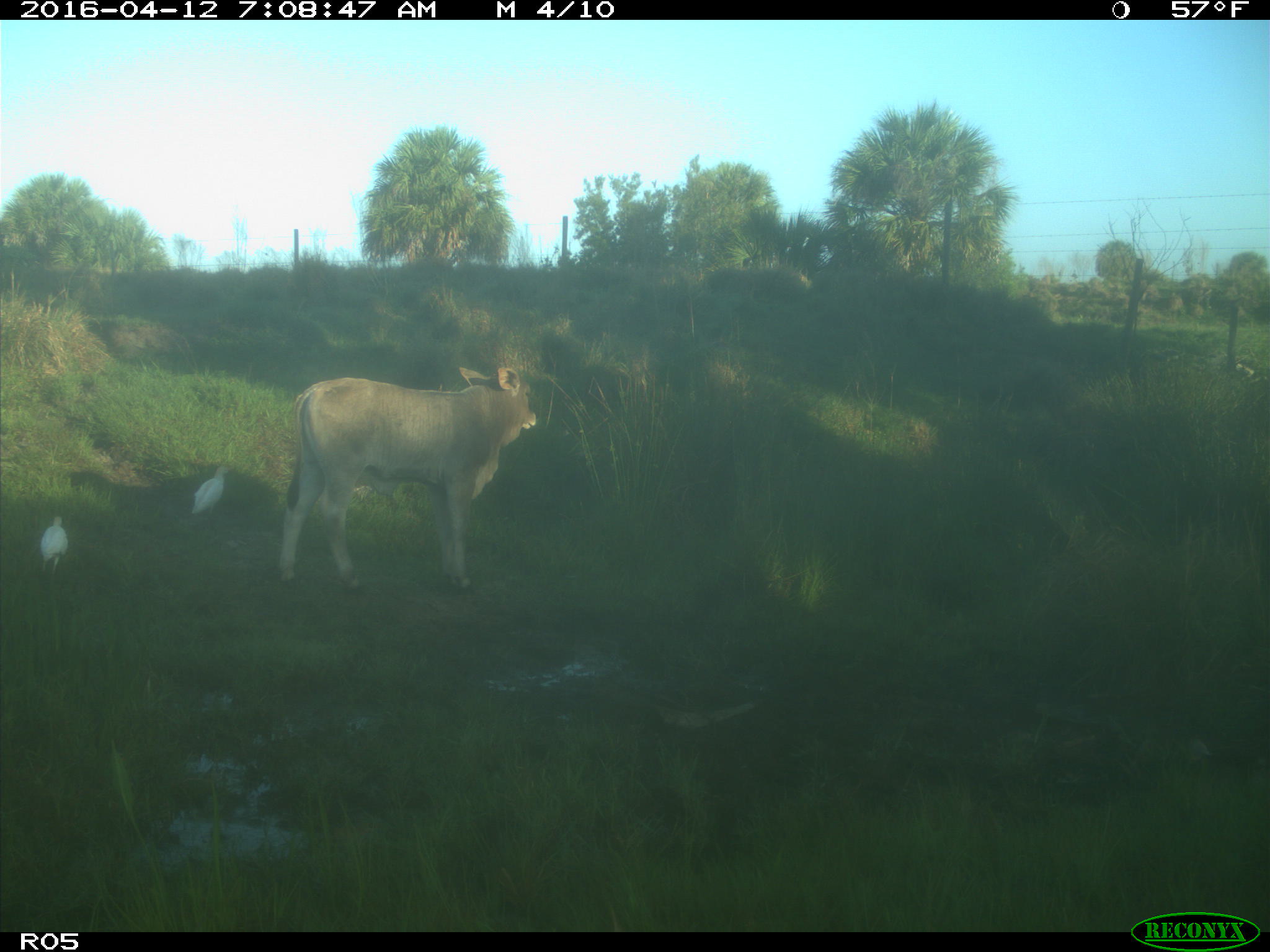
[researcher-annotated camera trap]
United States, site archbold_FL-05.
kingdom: Animalia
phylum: Chordata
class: Mammalia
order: Artiodactyla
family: Bovidae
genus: Bos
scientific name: Bos taurus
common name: domestic cow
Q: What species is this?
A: Bos taurus (domestic cow).